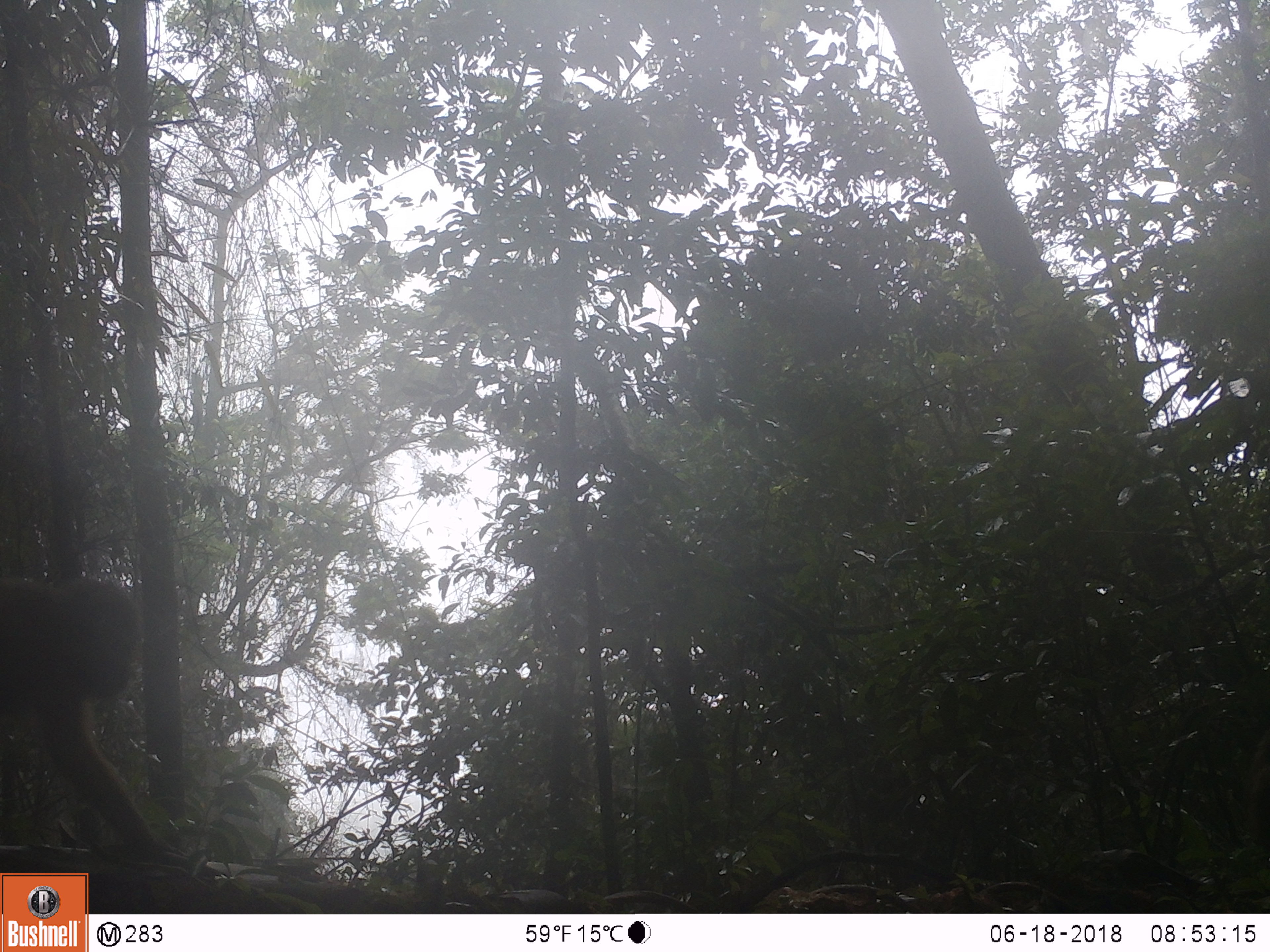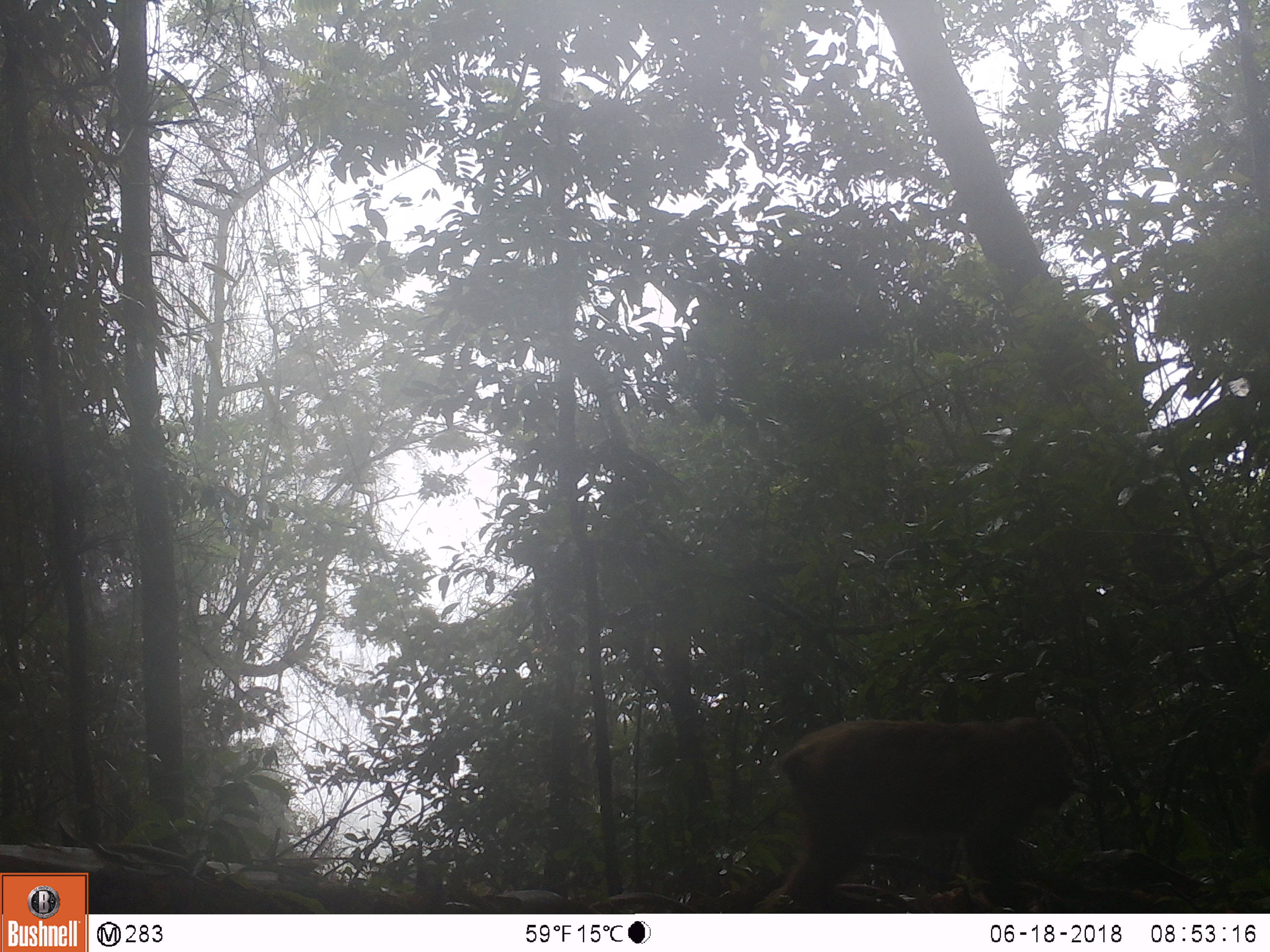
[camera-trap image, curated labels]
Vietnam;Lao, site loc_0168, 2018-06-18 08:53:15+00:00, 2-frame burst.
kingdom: Animalia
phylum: Chordata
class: Mammalia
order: Primates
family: Cercopithecidae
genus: Macaca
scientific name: Macaca arctoides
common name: stump-tailed macaque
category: stump tailed macaque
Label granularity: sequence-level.